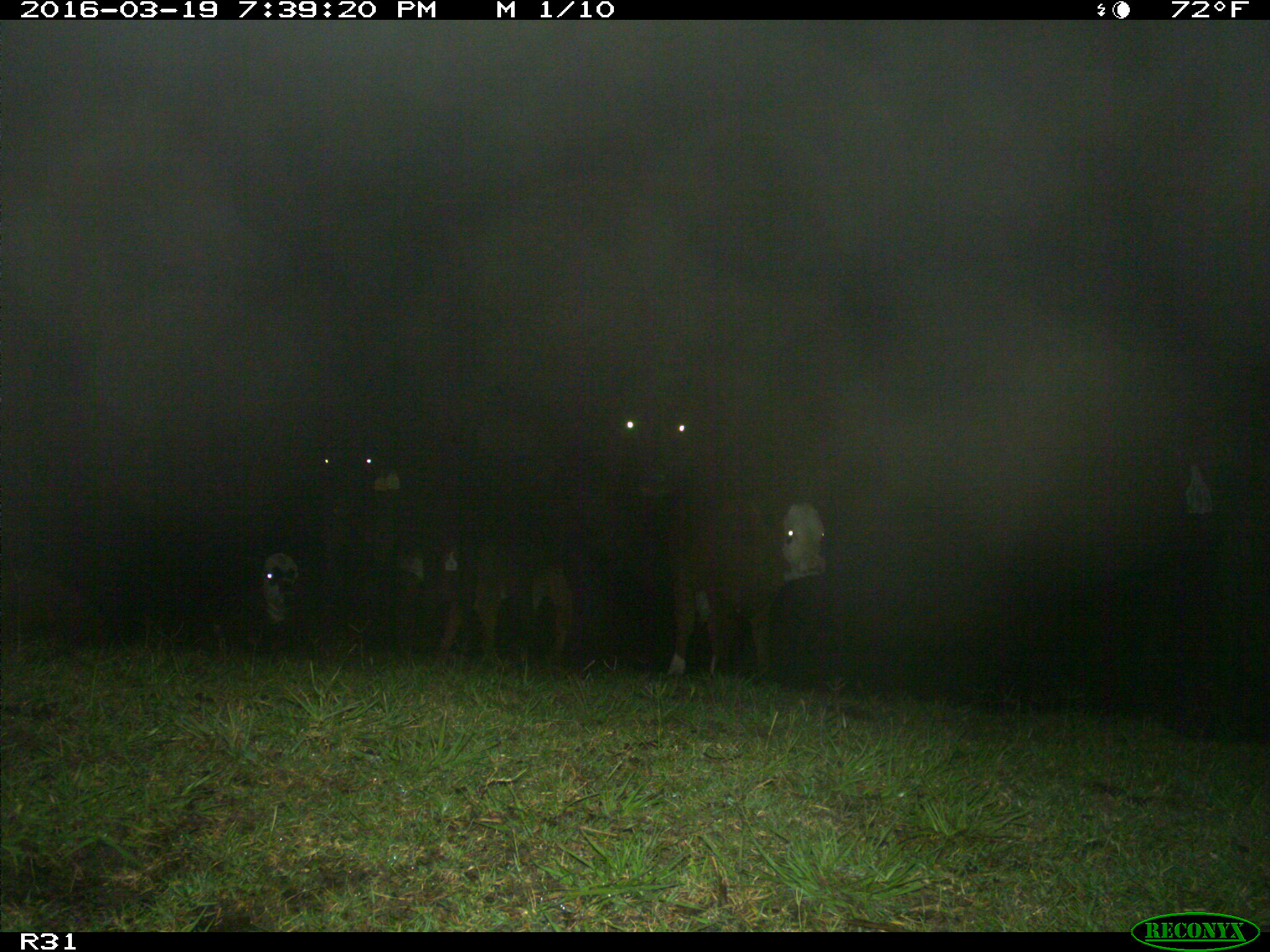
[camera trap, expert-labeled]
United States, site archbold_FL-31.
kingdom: Animalia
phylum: Chordata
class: Mammalia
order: Artiodactyla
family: Bovidae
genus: Bos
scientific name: Bos taurus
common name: domestic cow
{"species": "Bos taurus (domestic cow)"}